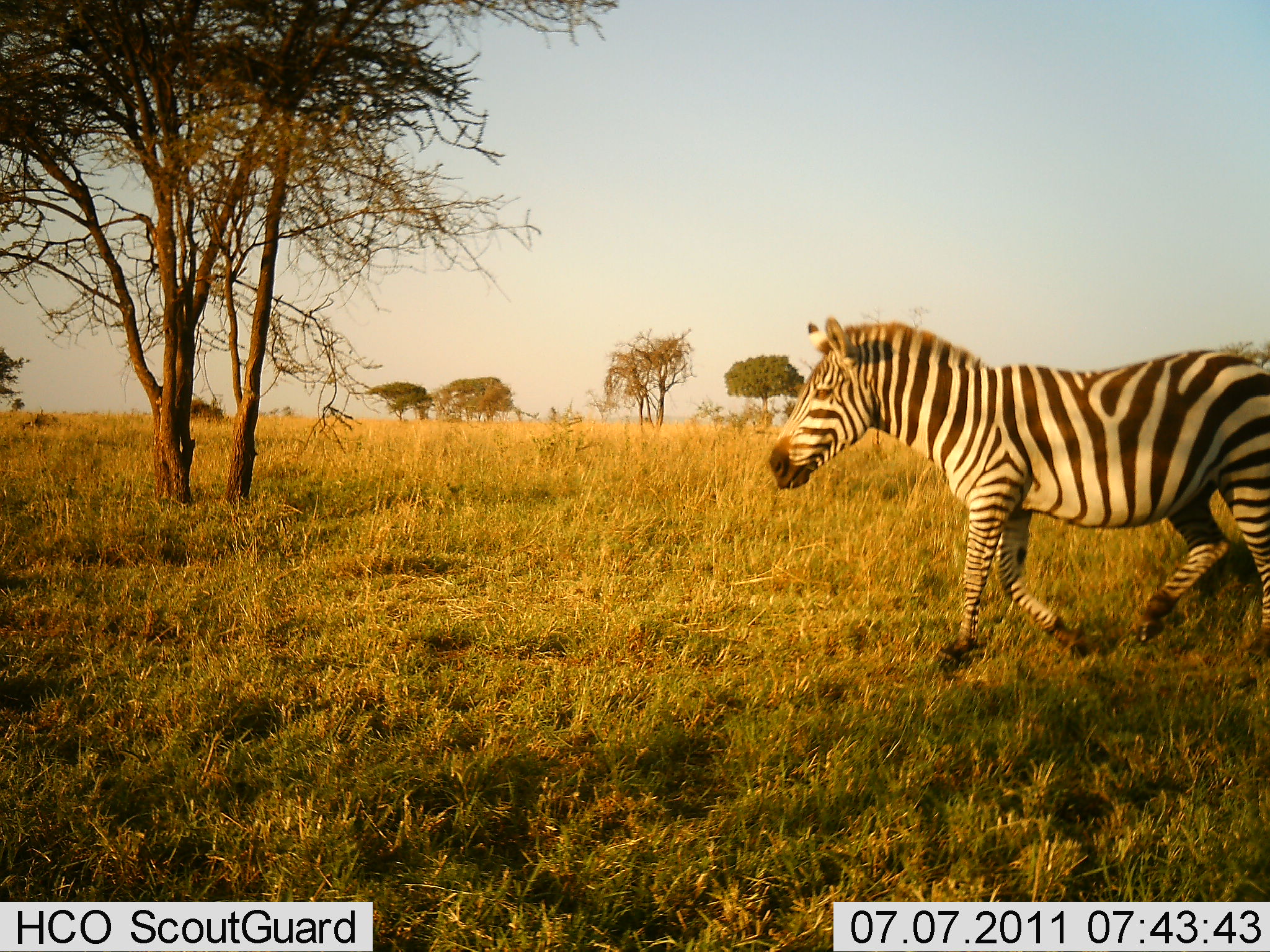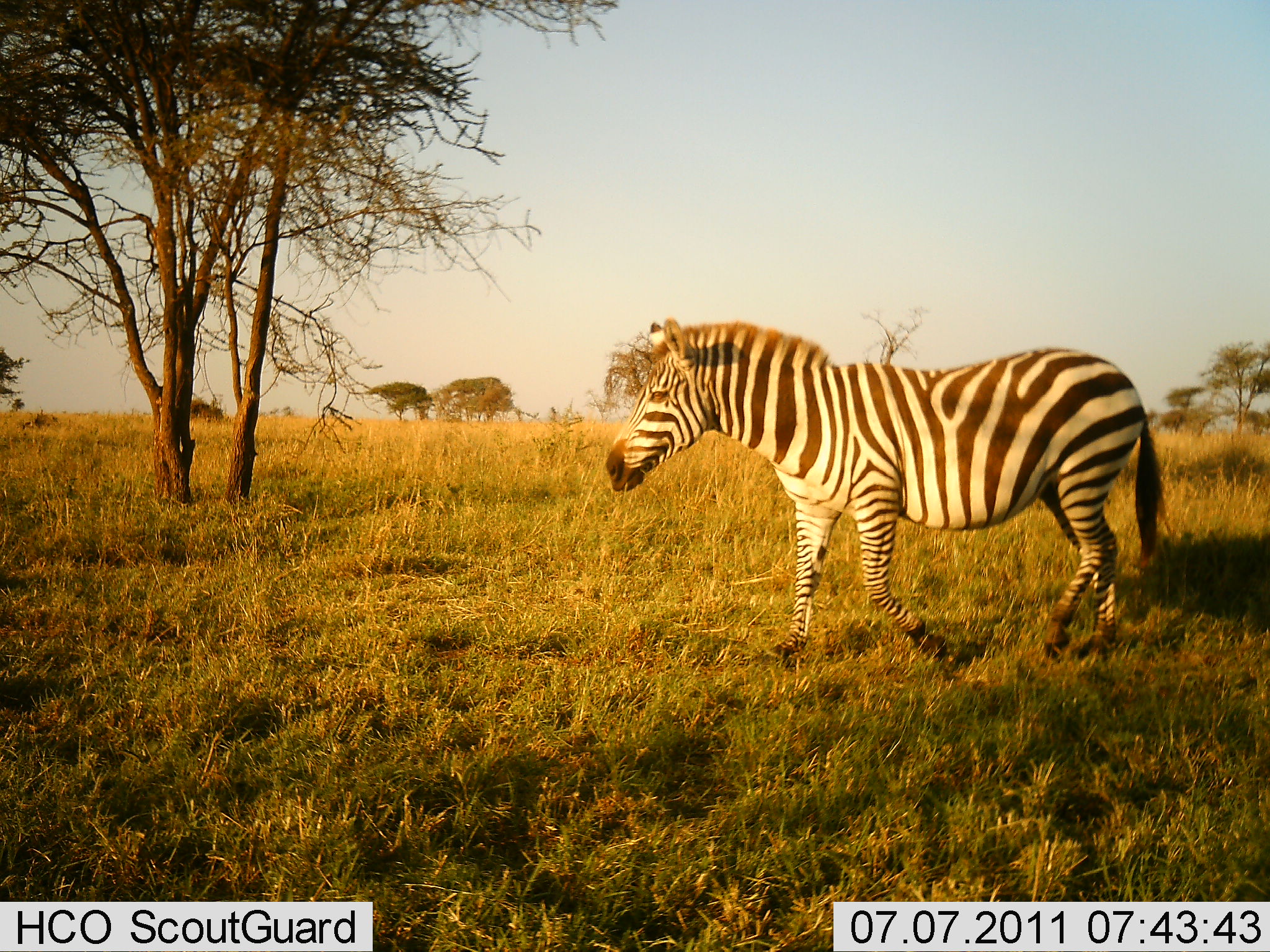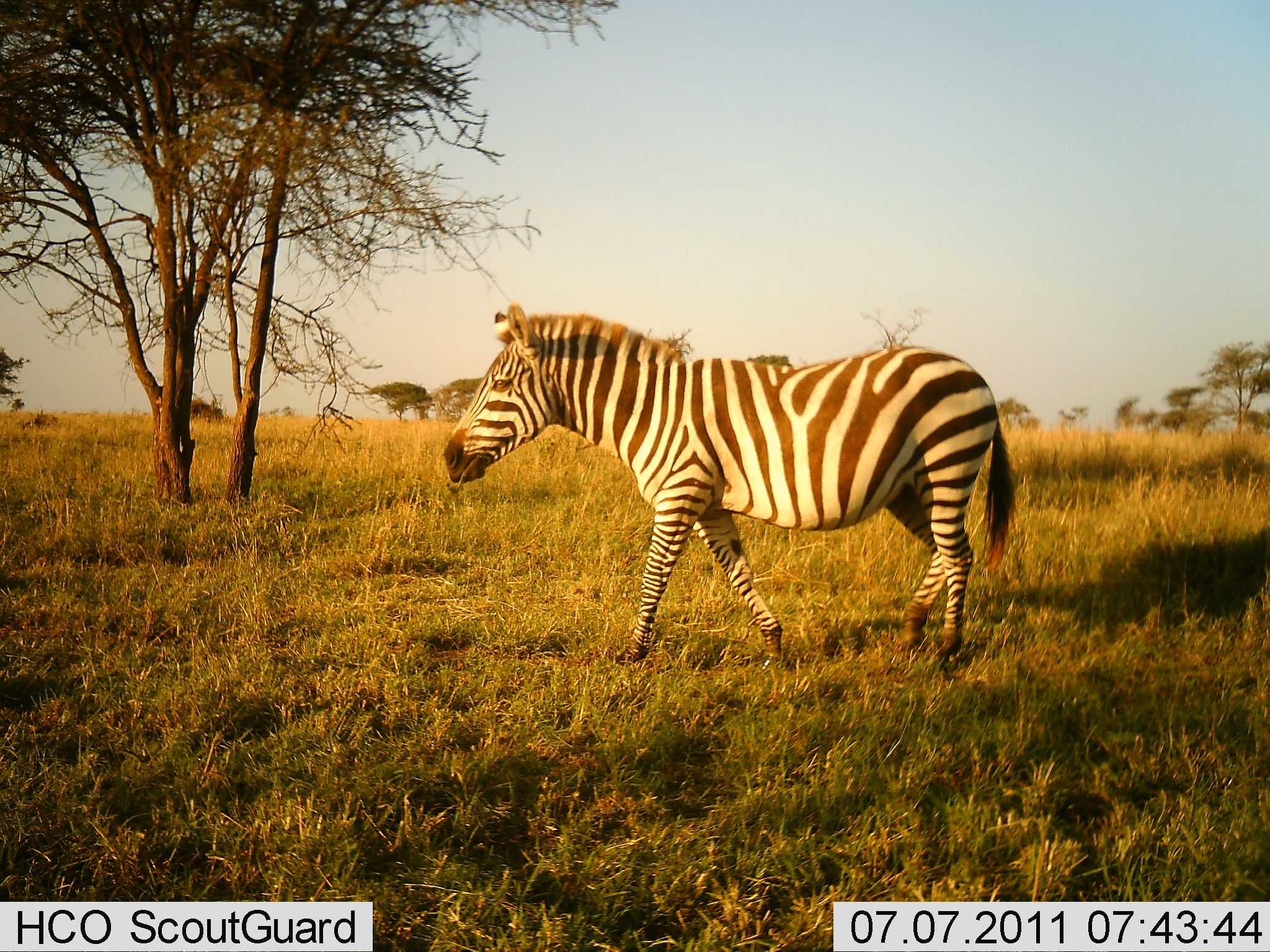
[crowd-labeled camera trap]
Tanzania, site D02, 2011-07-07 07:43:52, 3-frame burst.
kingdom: Animalia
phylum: Chordata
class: Mammalia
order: Perissodactyla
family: Equidae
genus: Equus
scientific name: Equus quagga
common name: plains zebra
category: zebra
Zebra (plains zebra) (Equus quagga), count 1. Behavior (volunteer vote fractions): standing 23%, resting 0%, moving 85%, interacting 0%. Young present (vote fraction): 0%. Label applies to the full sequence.